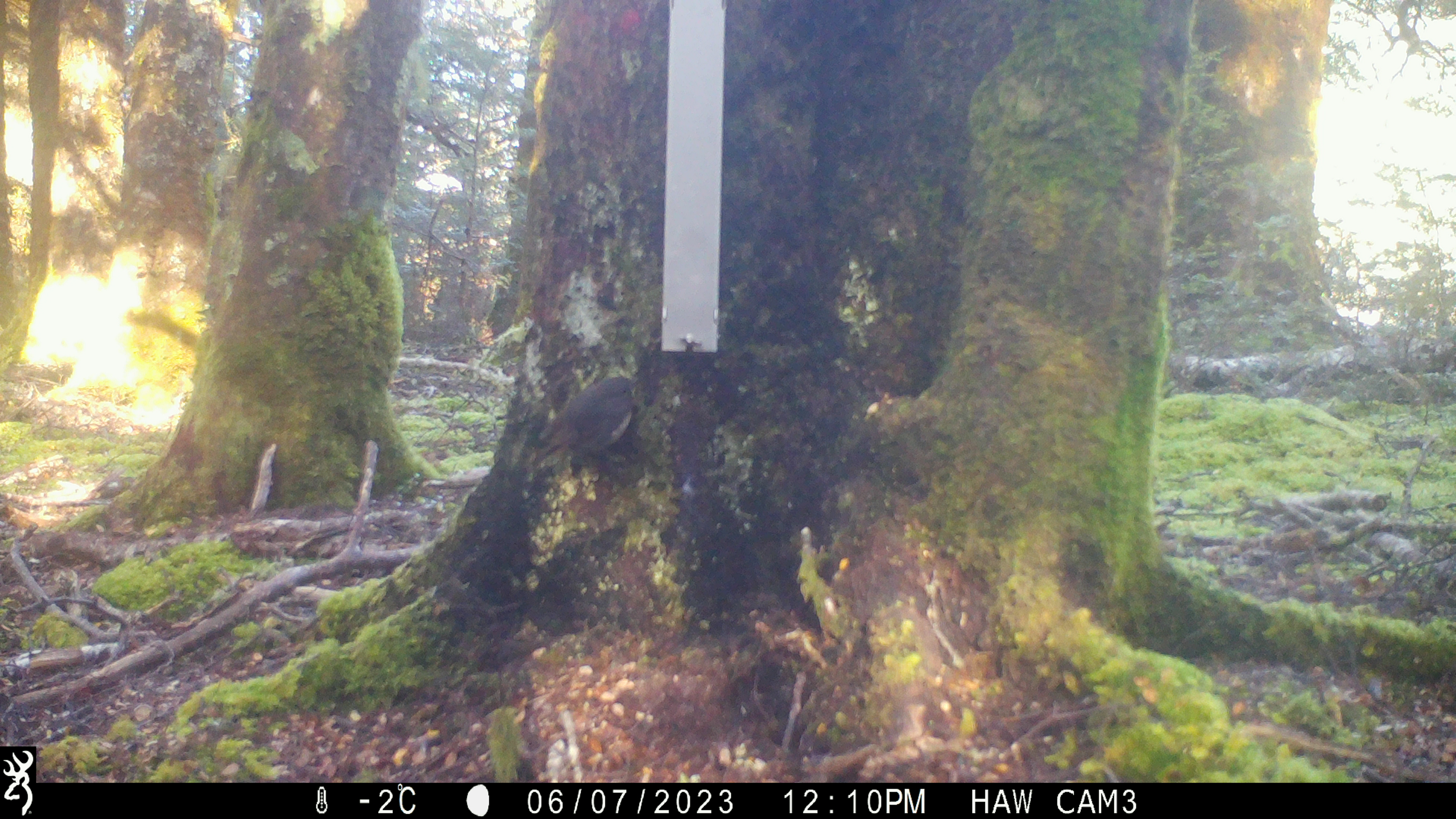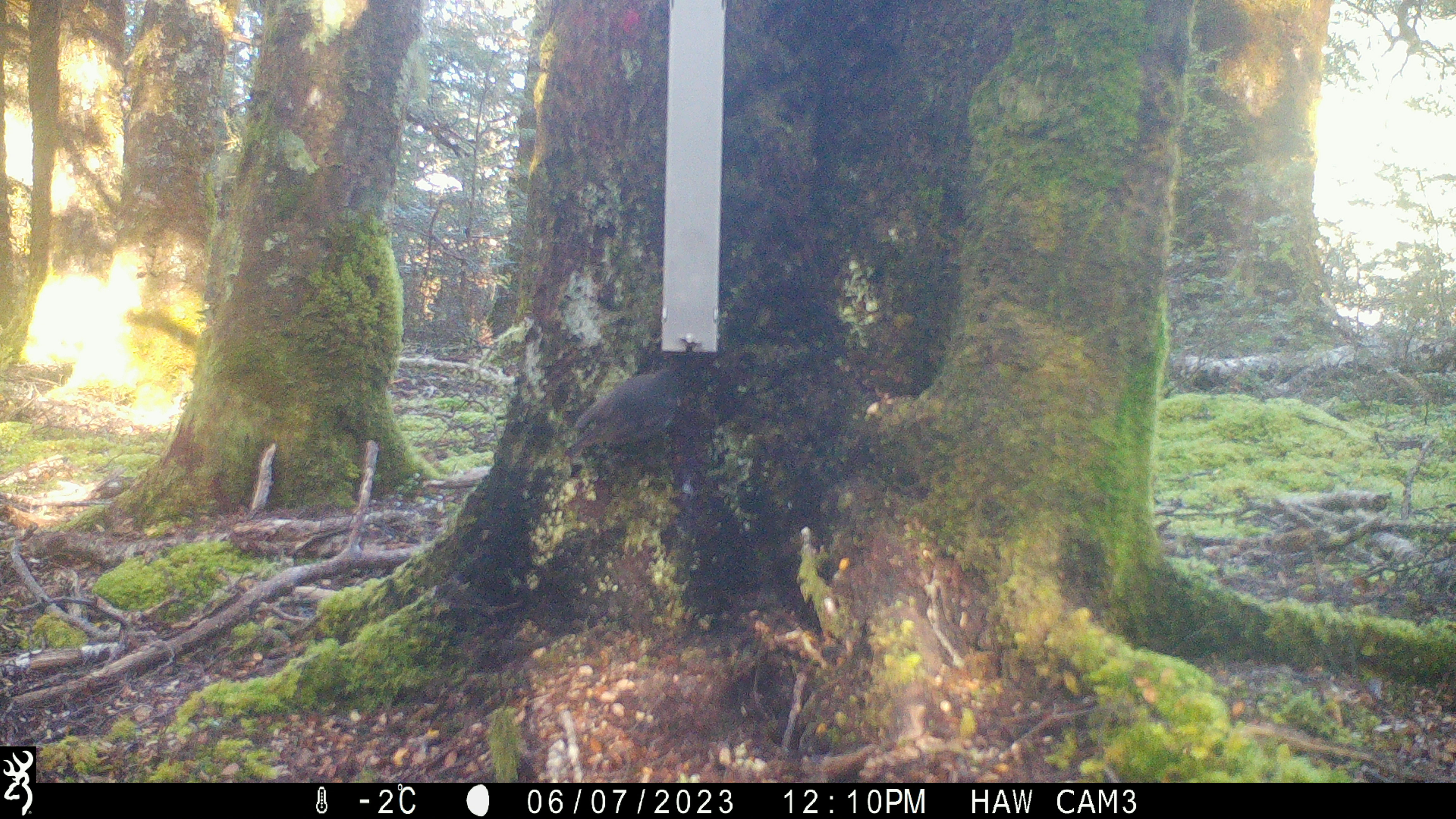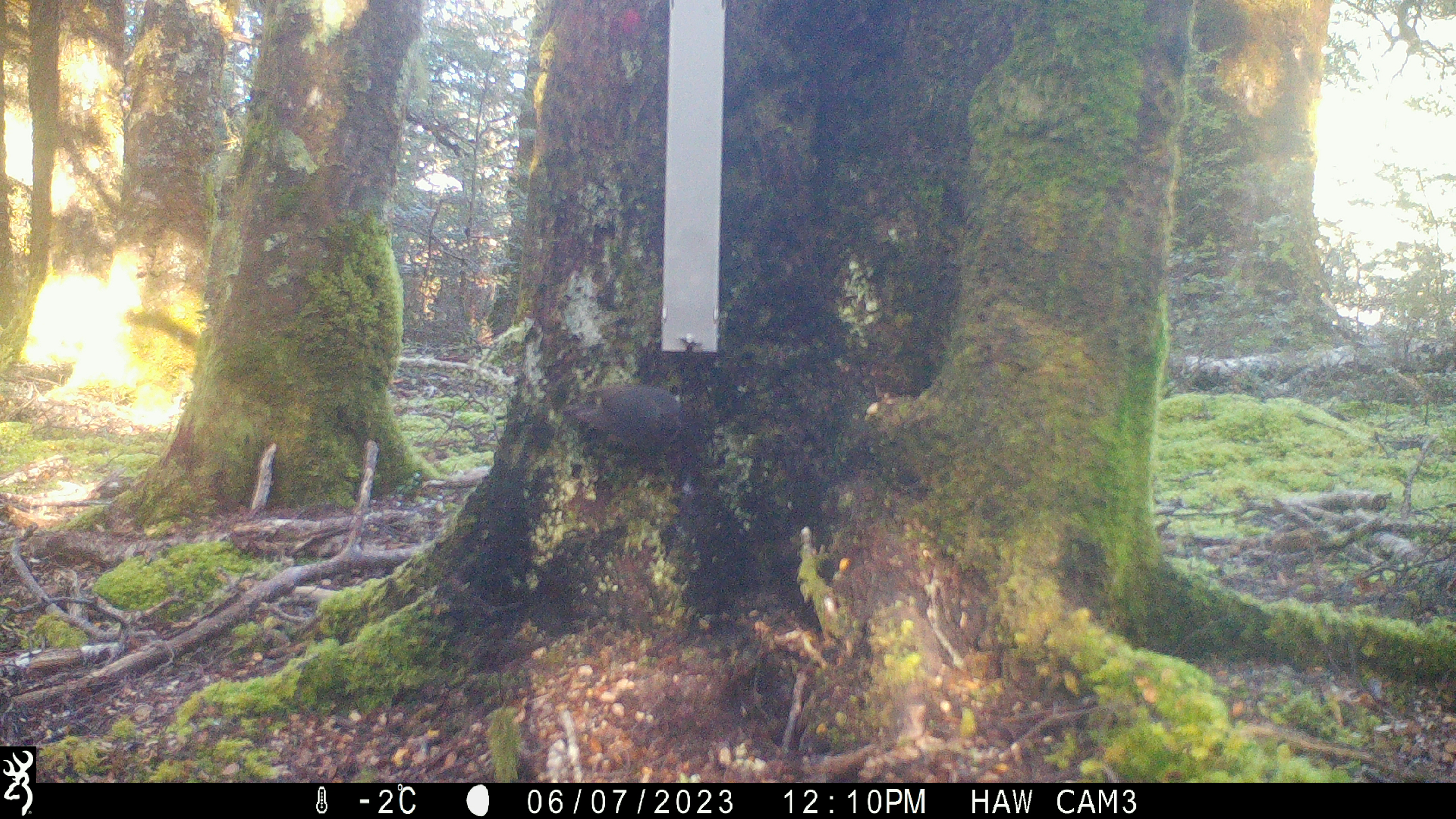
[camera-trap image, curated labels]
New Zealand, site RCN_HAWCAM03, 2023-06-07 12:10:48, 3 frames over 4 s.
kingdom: Animalia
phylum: Chordata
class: Aves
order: Passeriformes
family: Petroicidae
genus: Petroica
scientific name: Petroica australis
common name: new zealand robin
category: robin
Robin (new zealand robin) (Petroica australis).